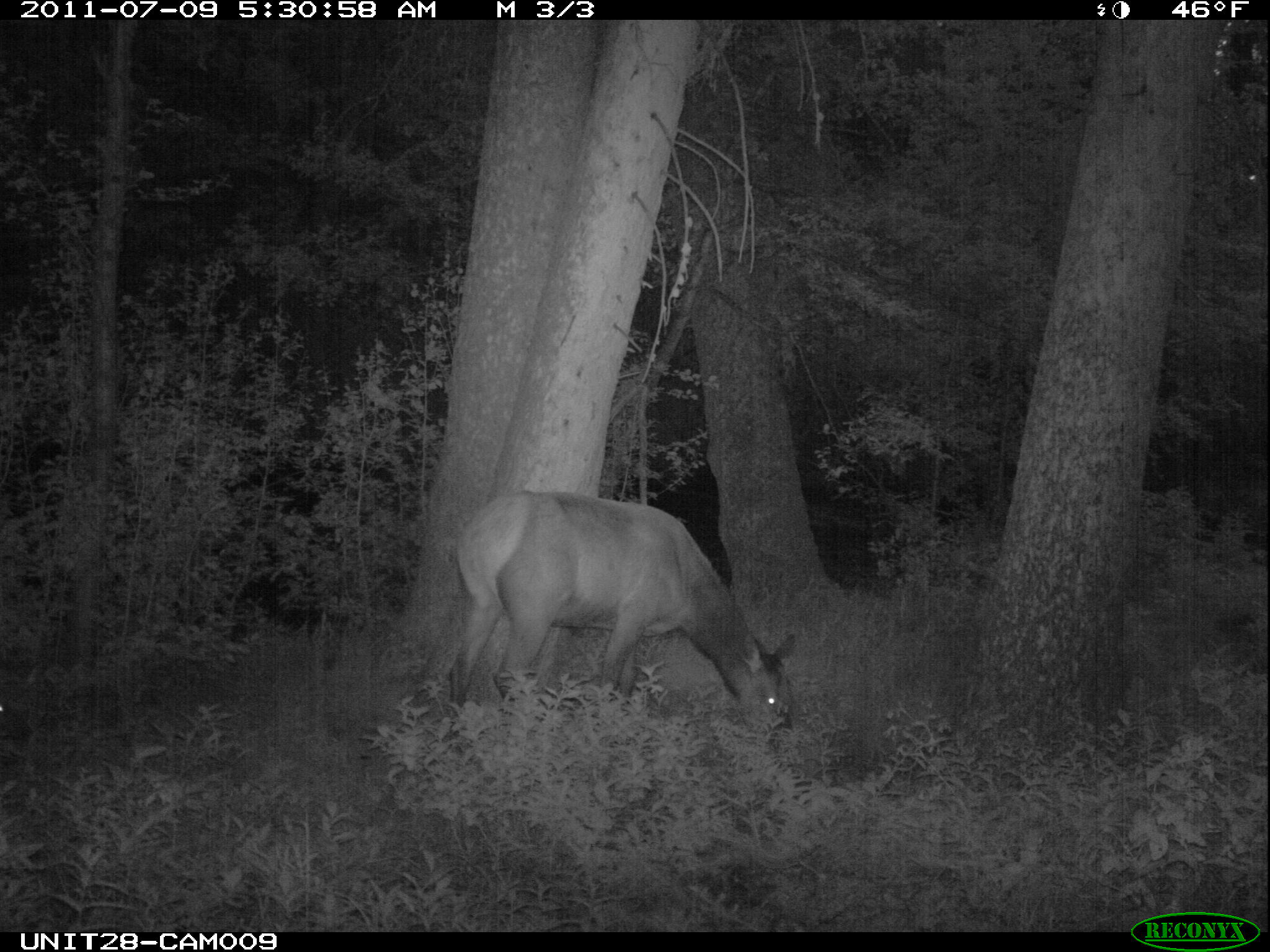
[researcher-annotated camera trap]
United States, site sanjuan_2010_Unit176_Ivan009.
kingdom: Animalia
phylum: Chordata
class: Mammalia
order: Artiodactyla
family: Cervidae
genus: Cervus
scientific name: Cervus elaphus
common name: red deer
Cervus elaphus (red deer).